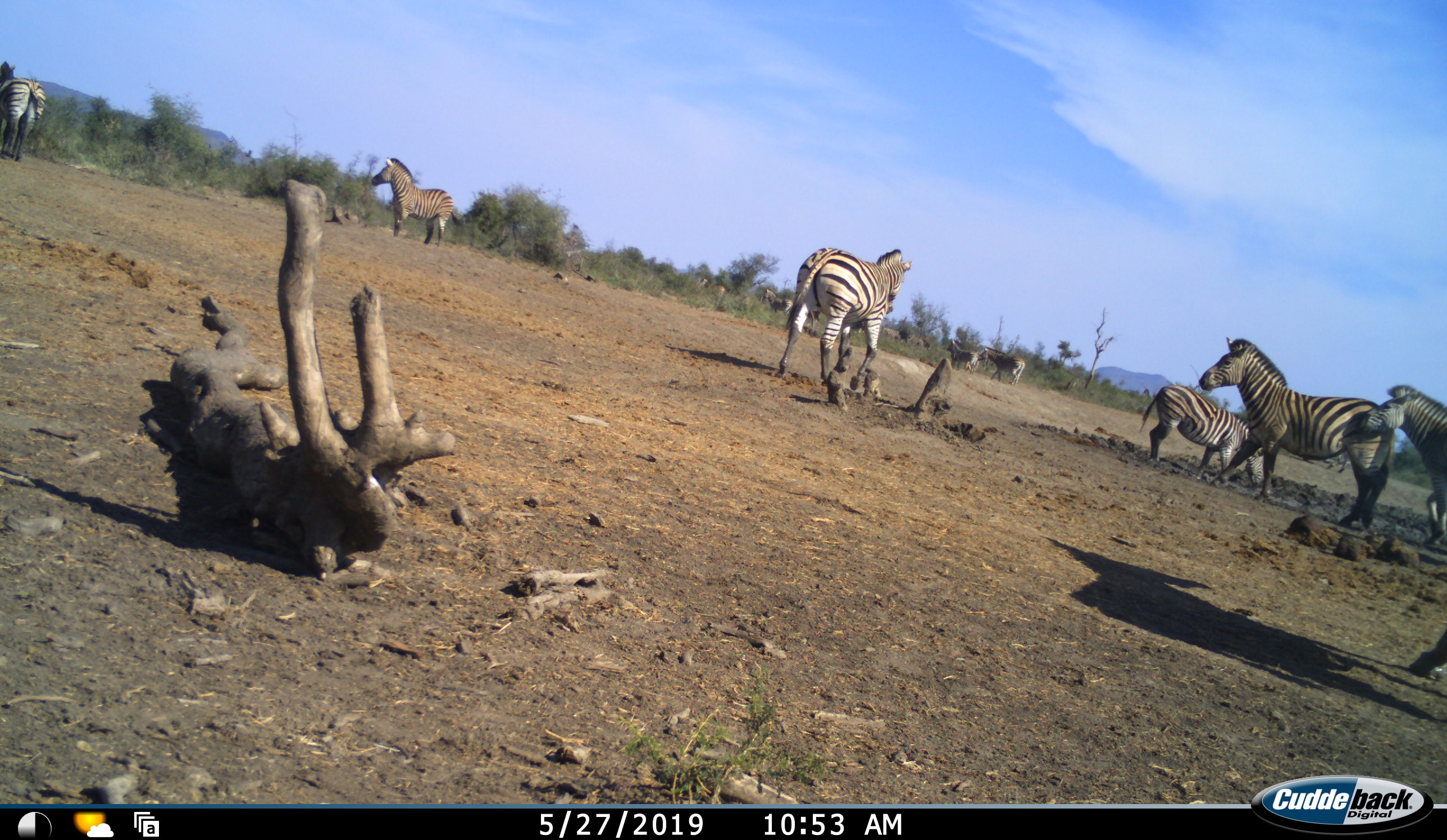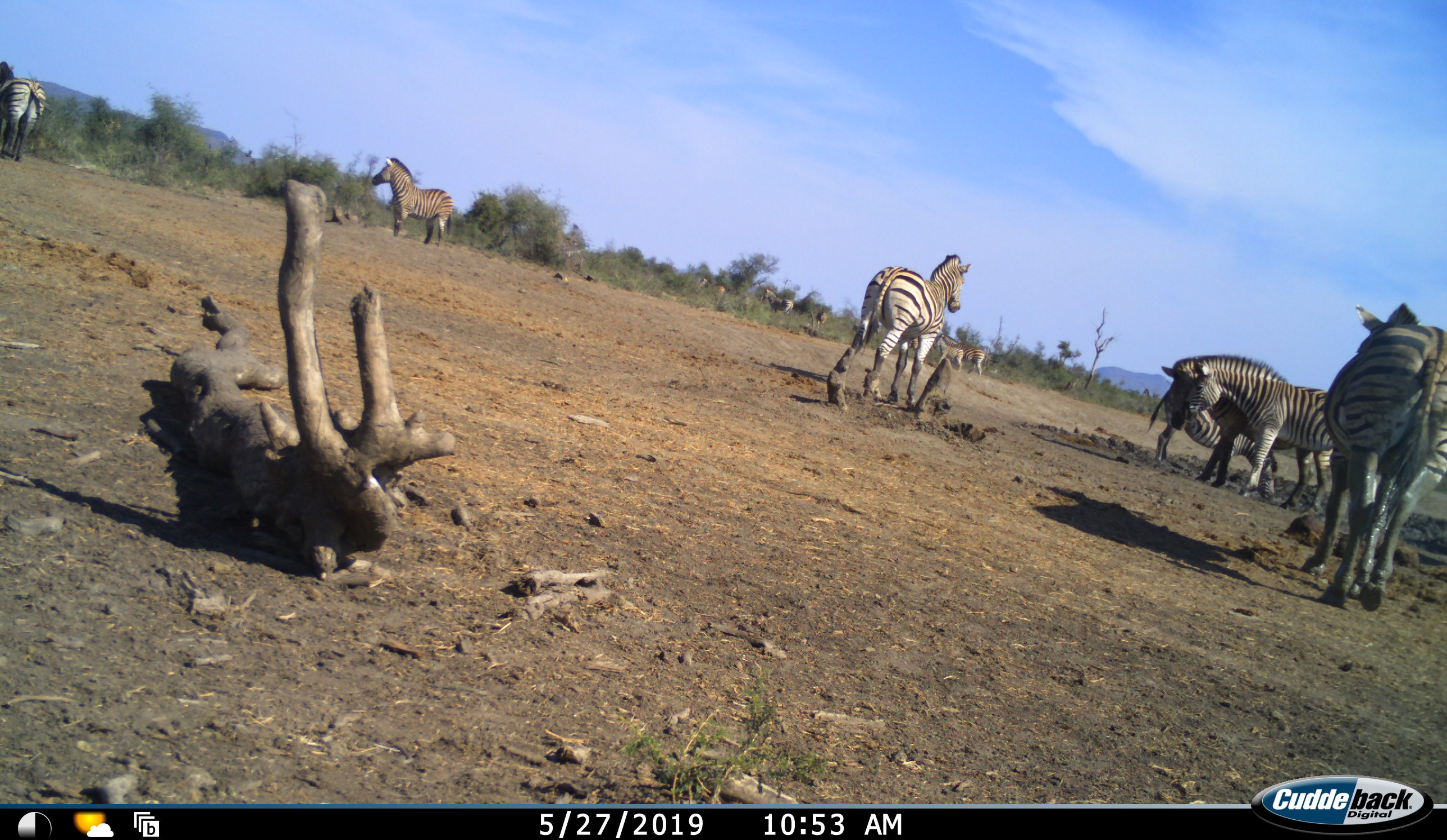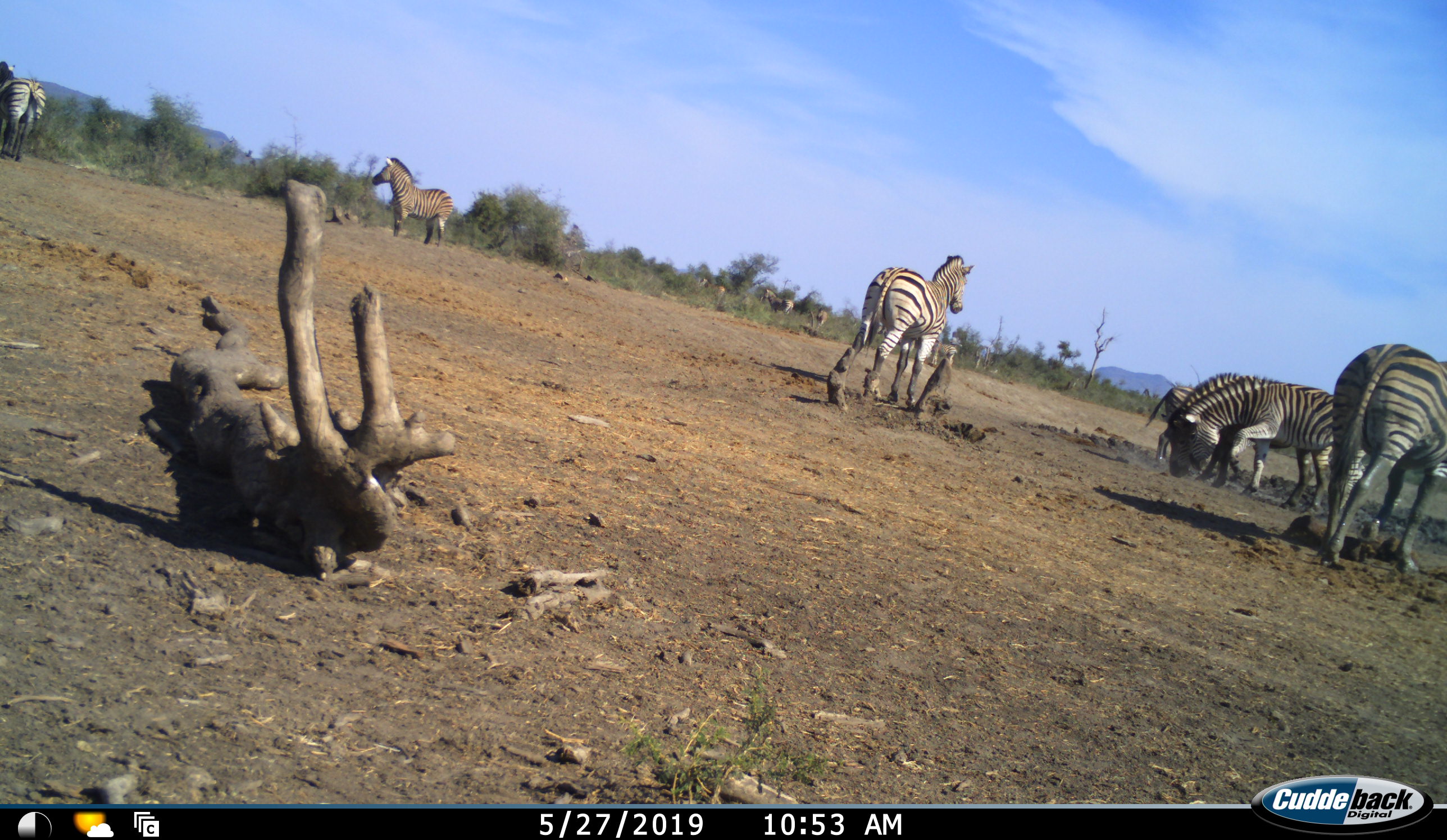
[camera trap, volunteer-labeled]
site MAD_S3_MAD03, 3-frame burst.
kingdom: Animalia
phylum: Chordata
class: Mammalia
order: Perissodactyla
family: Equidae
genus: Equus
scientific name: Equus quagga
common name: plains zebra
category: zebraplains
Zebraplains (plains zebra) (Equus quagga), count 11-50. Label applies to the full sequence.